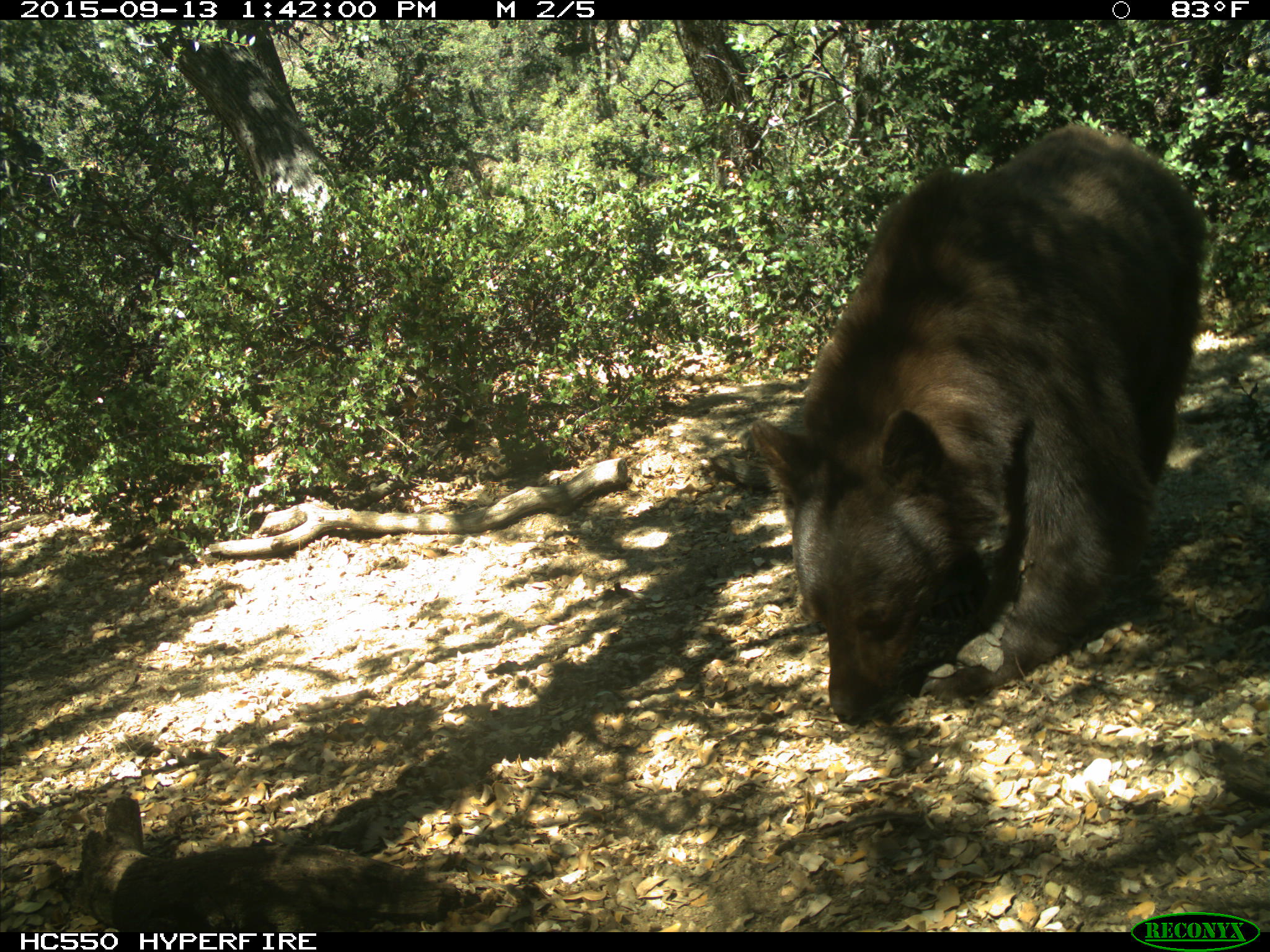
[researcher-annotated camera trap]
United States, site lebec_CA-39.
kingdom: Animalia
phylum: Chordata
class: Mammalia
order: Carnivora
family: Ursidae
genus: Ursus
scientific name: Ursus americanus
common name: american black bear